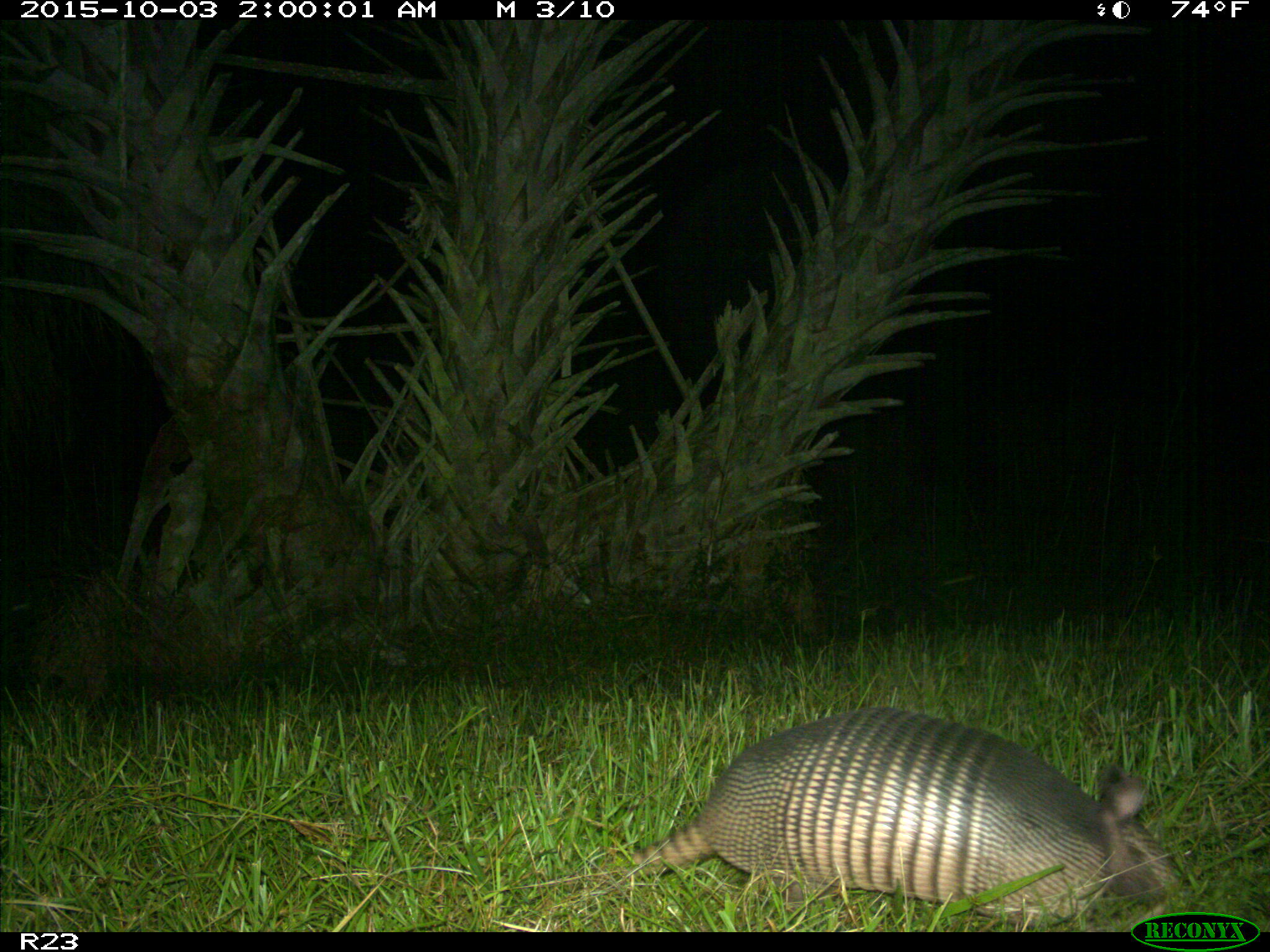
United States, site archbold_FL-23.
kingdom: Animalia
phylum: Chordata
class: Mammalia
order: Cingulata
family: Dasypodidae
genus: Dasypus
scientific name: Dasypus novemcinctus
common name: nine-banded armadillo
Dasypus novemcinctus (nine-banded armadillo).